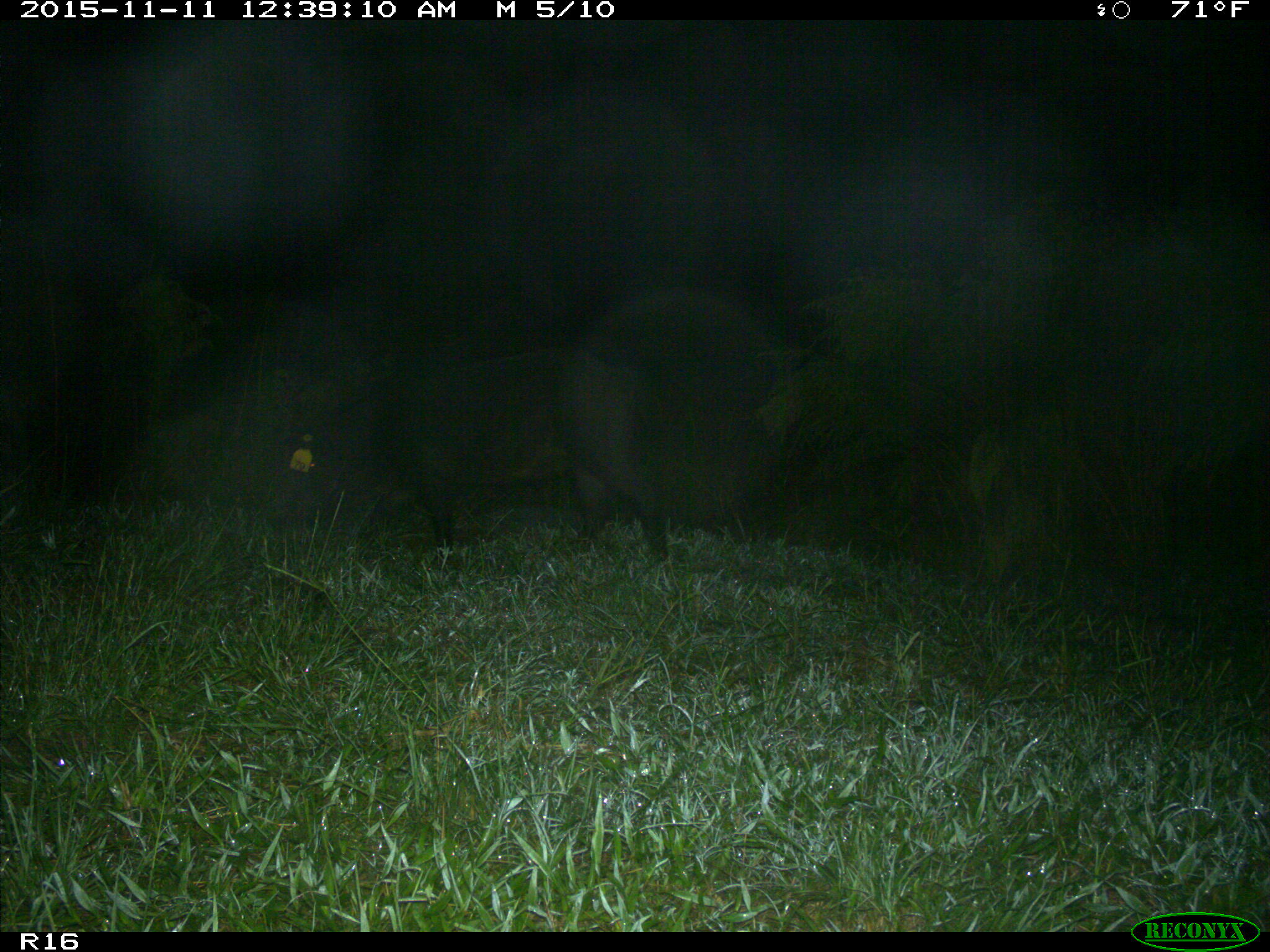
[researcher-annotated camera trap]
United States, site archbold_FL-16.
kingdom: Animalia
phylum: Chordata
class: Mammalia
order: Artiodactyla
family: Suidae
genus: Sus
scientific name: Sus scrofa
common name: wild boar